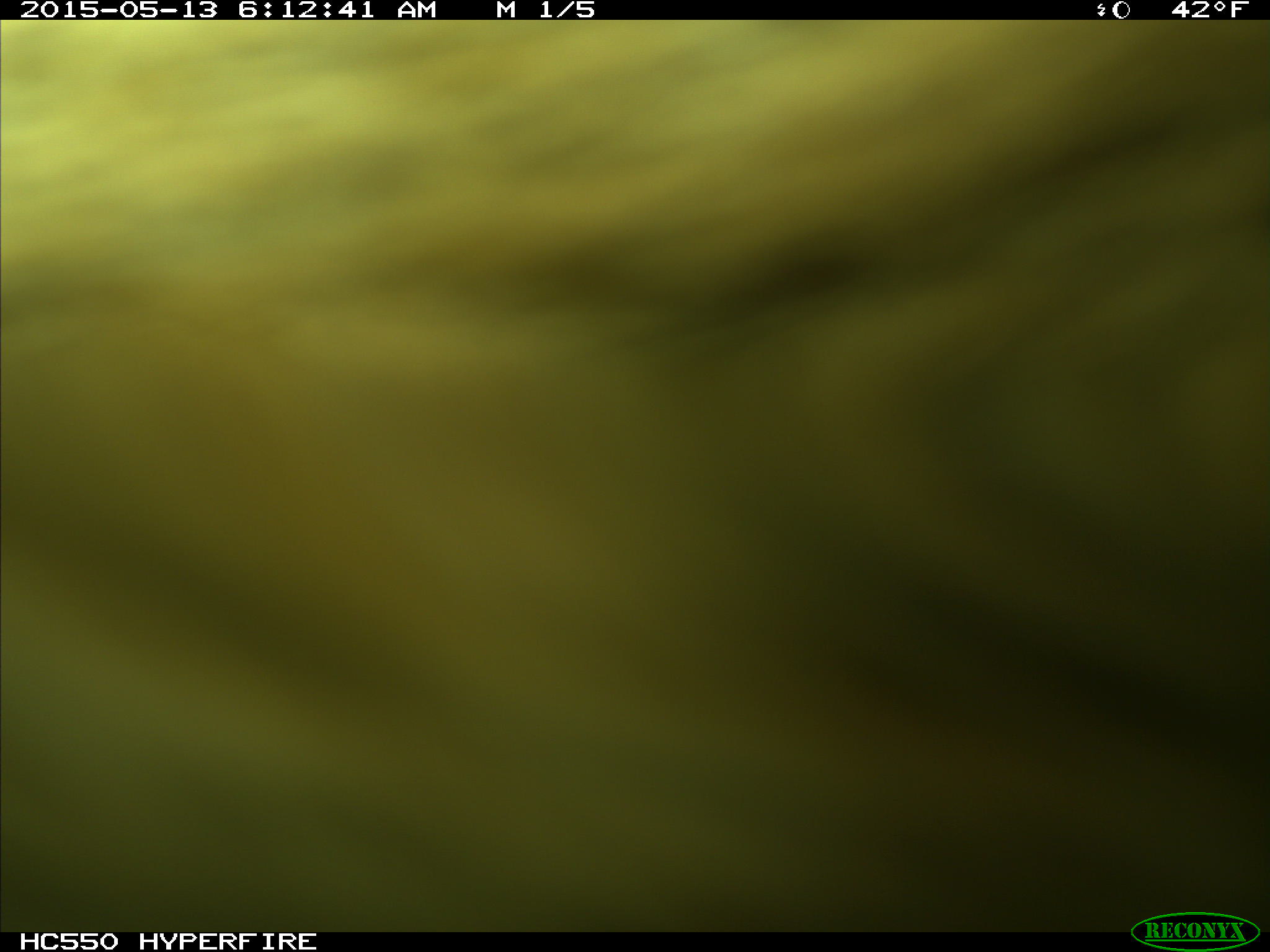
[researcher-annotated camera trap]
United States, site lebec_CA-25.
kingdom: Animalia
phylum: Chordata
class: Mammalia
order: Artiodactyla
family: Bovidae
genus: Bos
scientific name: Bos taurus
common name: domestic cow